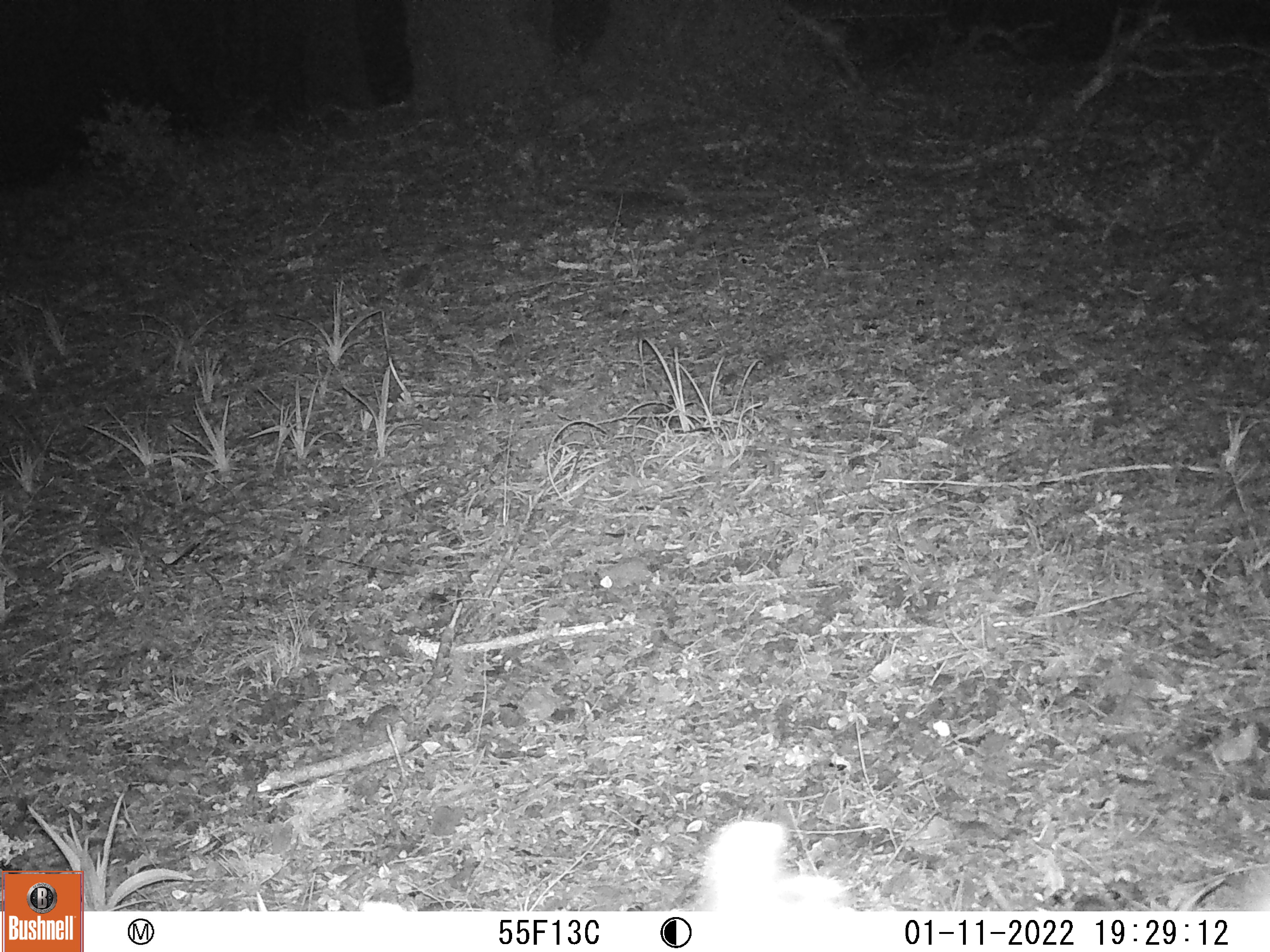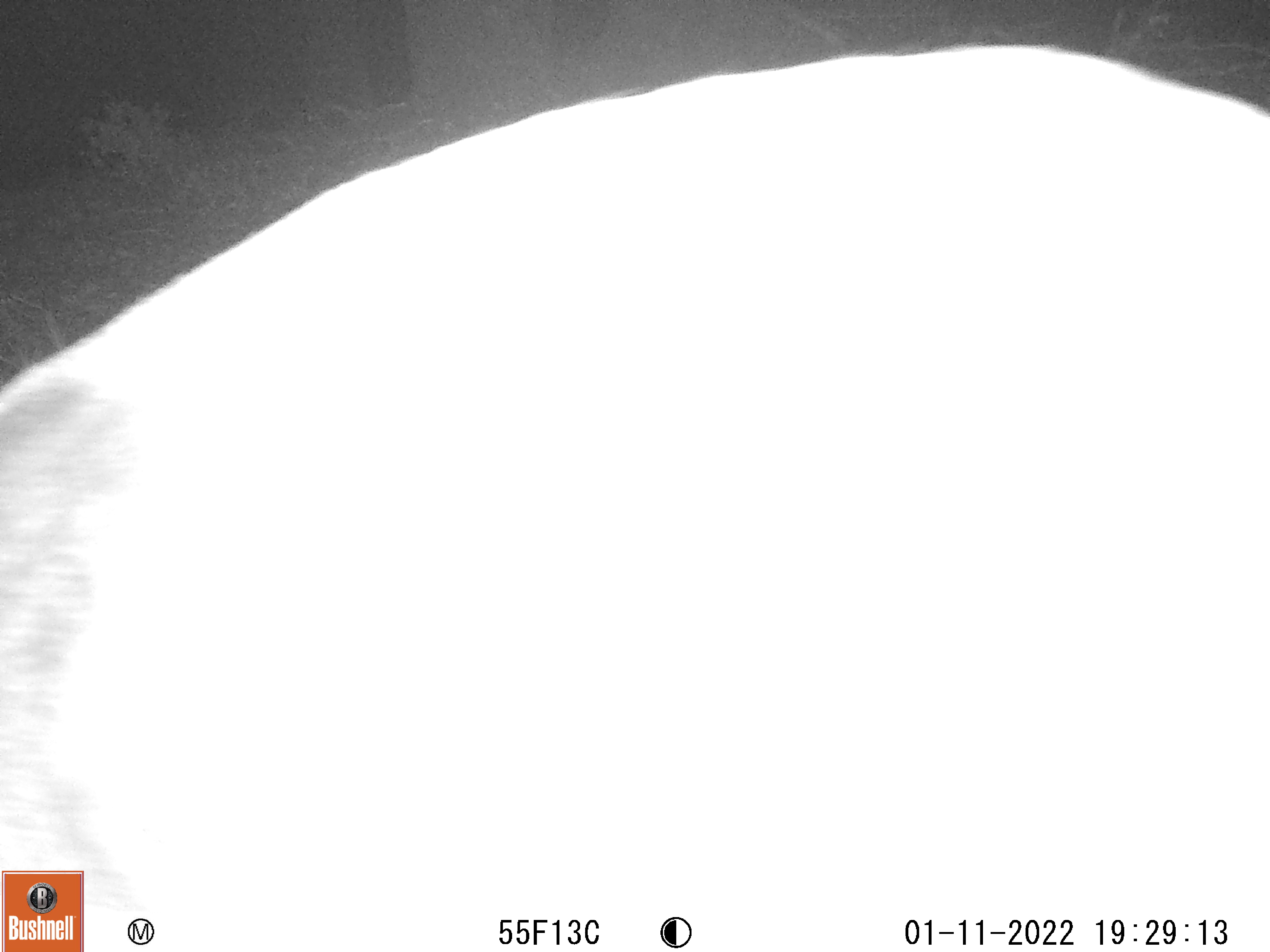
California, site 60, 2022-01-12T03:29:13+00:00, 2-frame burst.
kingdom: Animalia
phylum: Chordata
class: Mammalia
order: Artiodactyla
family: Cervidae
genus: Odocoileus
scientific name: Odocoileus hemionus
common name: mule deer